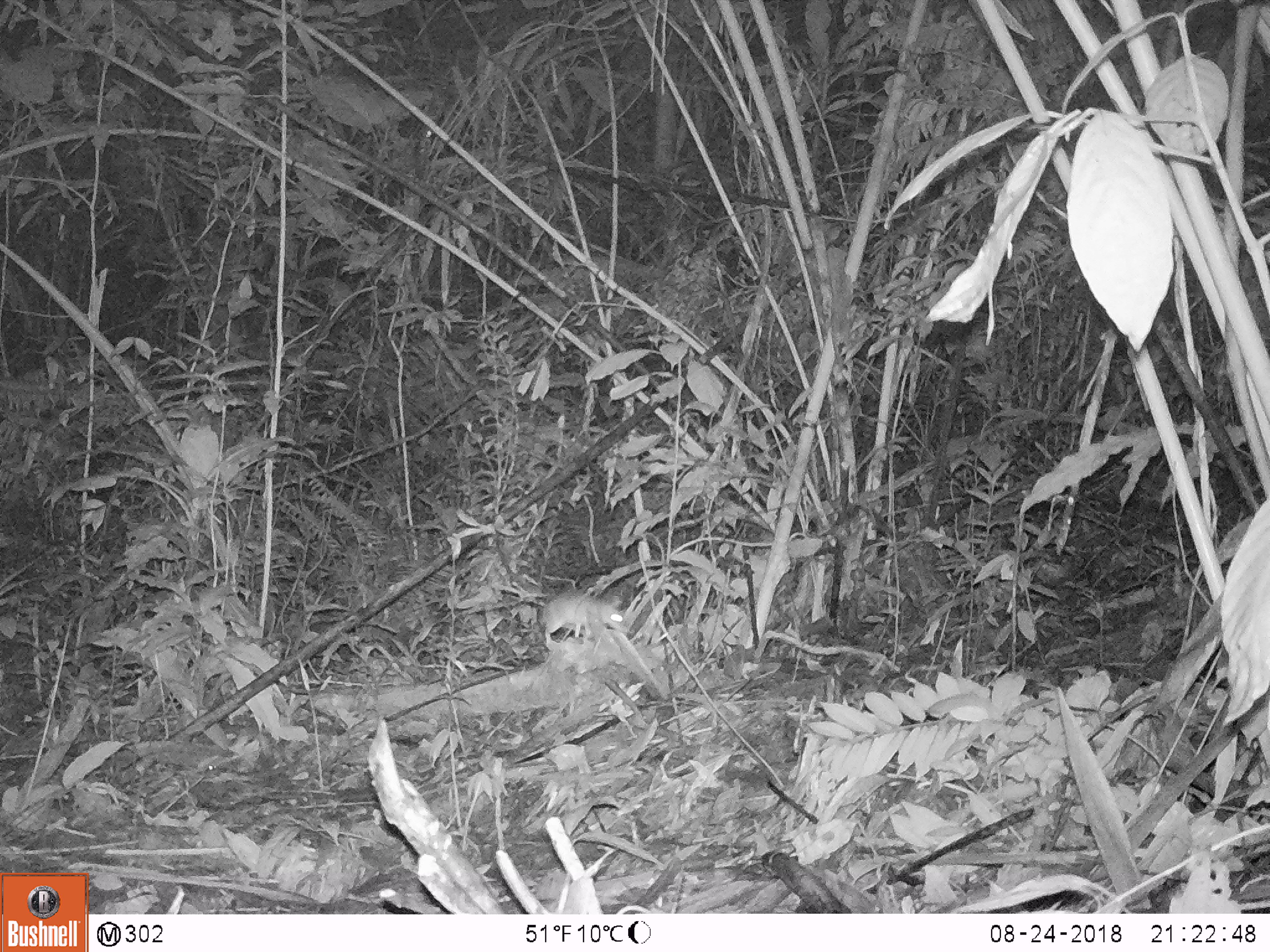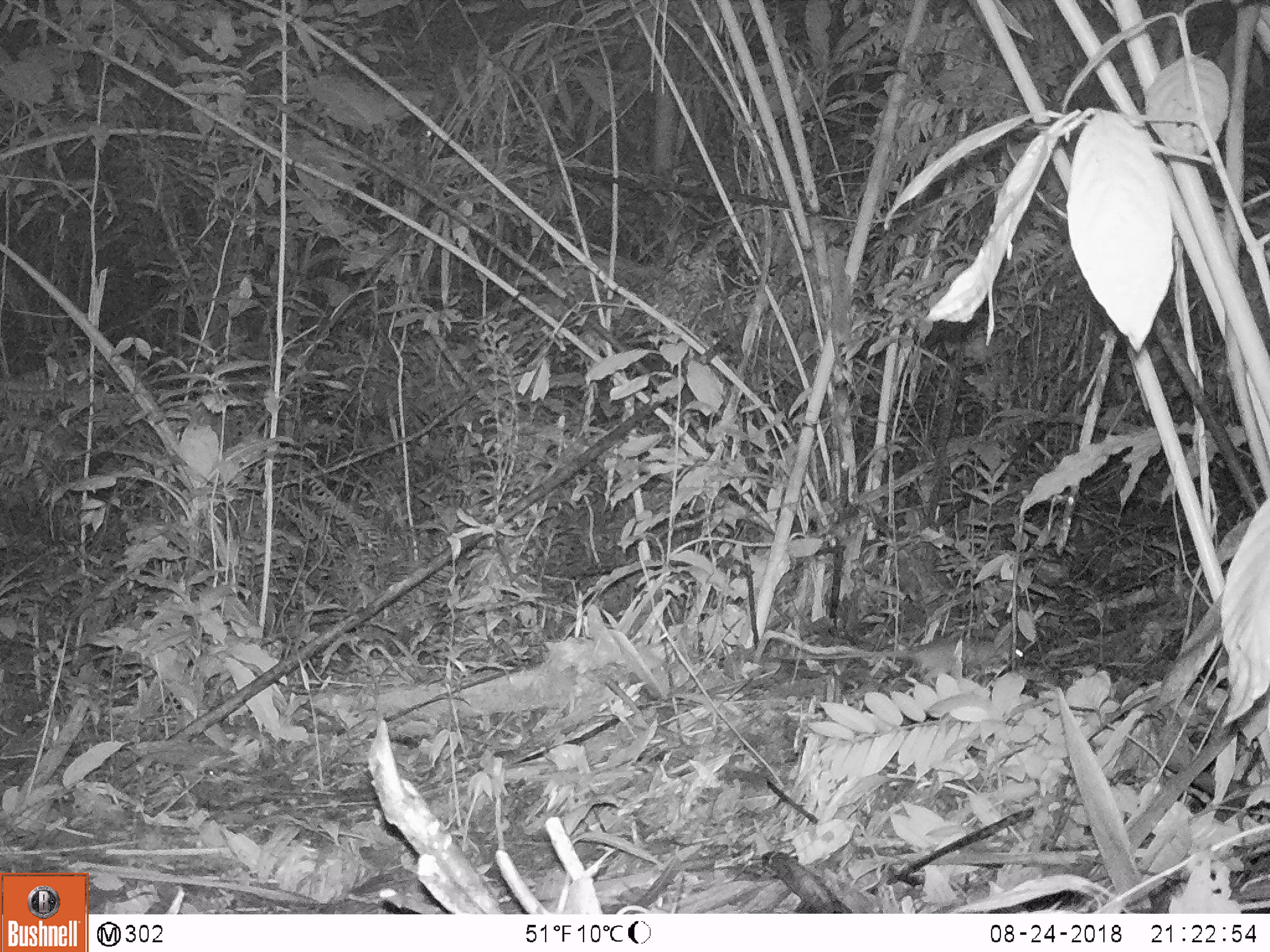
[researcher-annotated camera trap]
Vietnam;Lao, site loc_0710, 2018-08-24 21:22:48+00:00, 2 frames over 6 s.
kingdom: Animalia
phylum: Chordata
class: Mammalia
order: Rodentia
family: Muridae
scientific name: Muridae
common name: old-world mice and rats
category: unidentified murid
Unidentified murid (old-world mice and rats) (Muridae). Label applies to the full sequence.